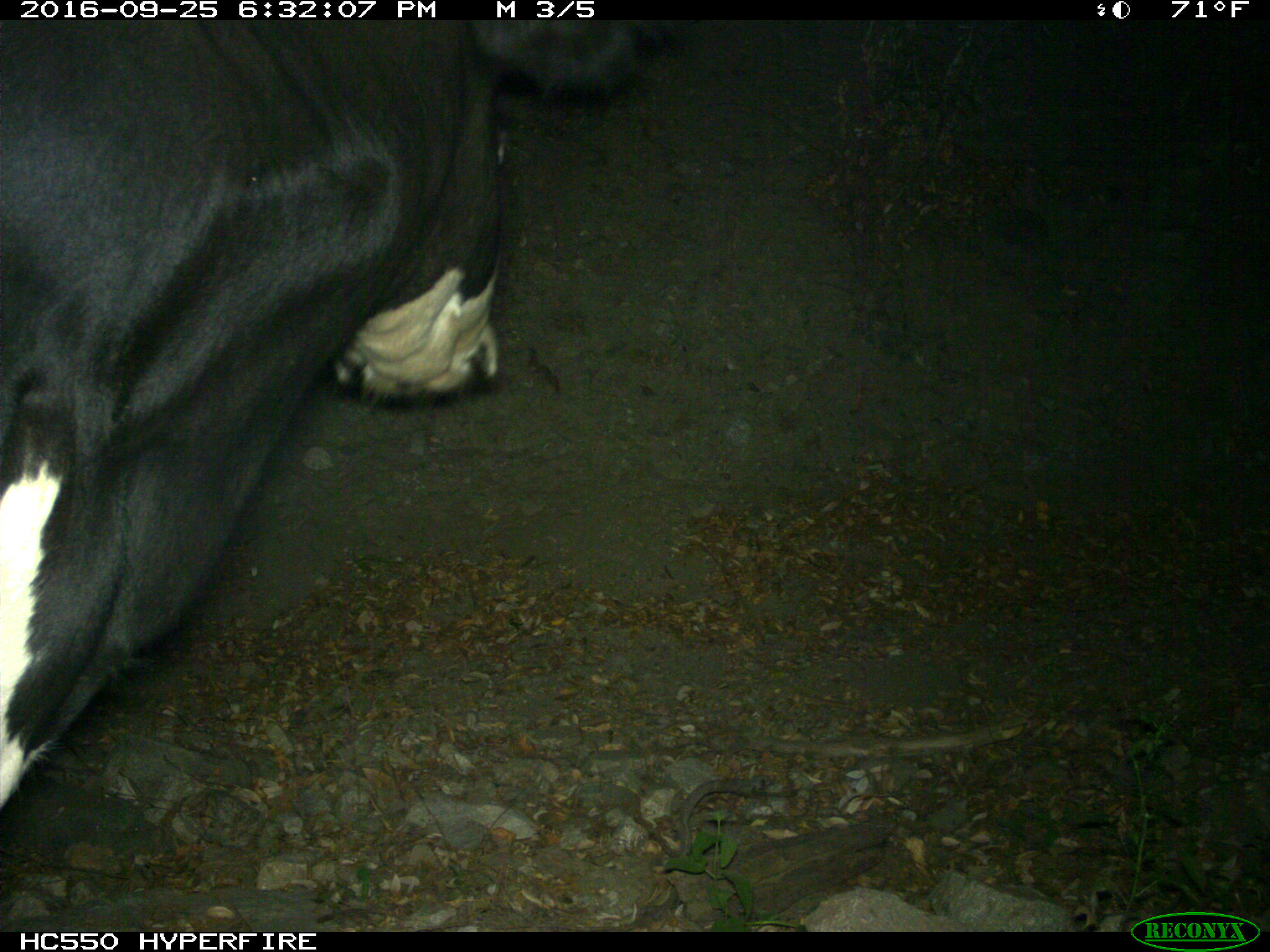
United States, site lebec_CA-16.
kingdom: Animalia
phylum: Chordata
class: Mammalia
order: Artiodactyla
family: Bovidae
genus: Bos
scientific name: Bos taurus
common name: domestic cow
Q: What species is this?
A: Bos taurus (domestic cow).